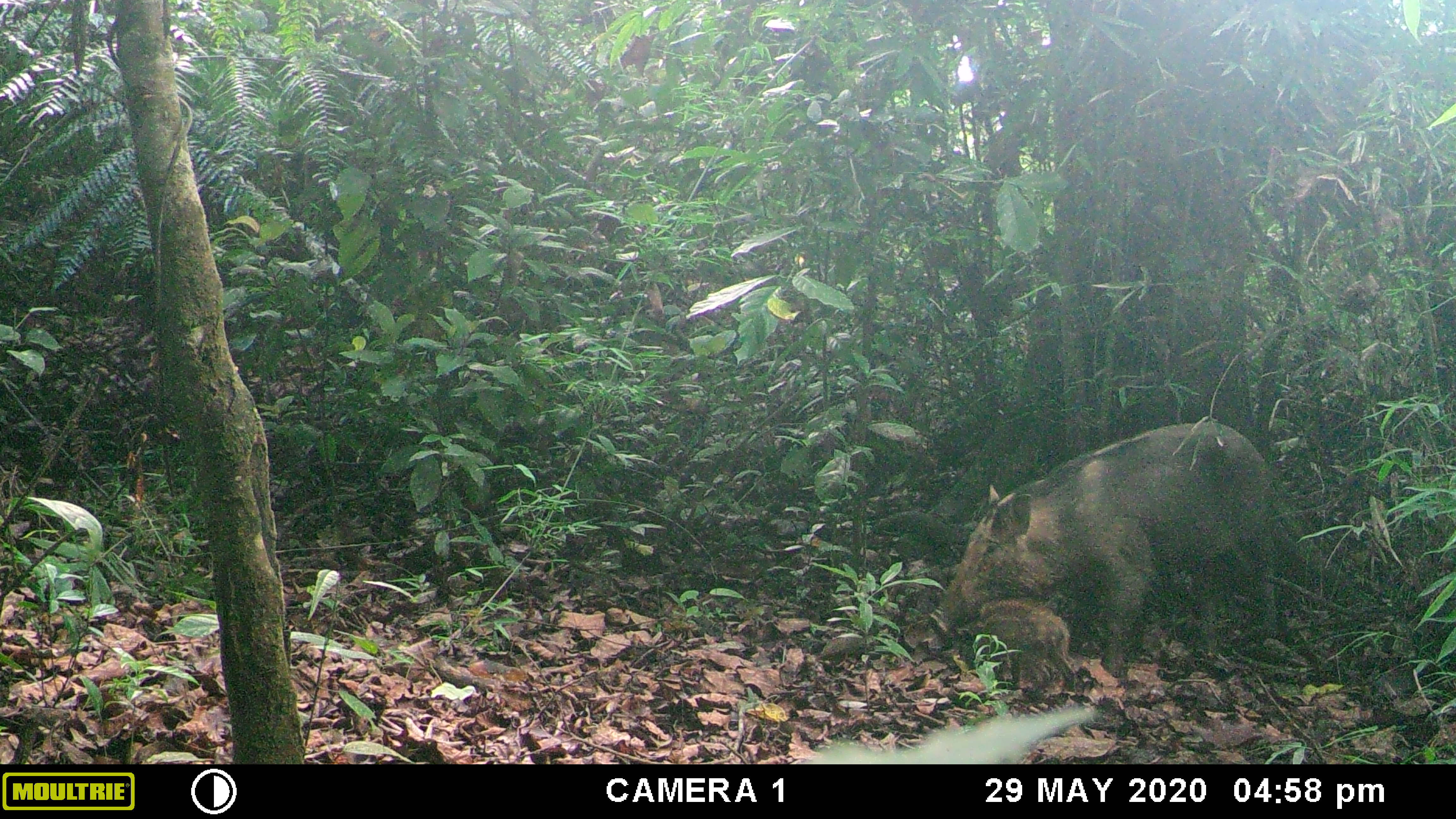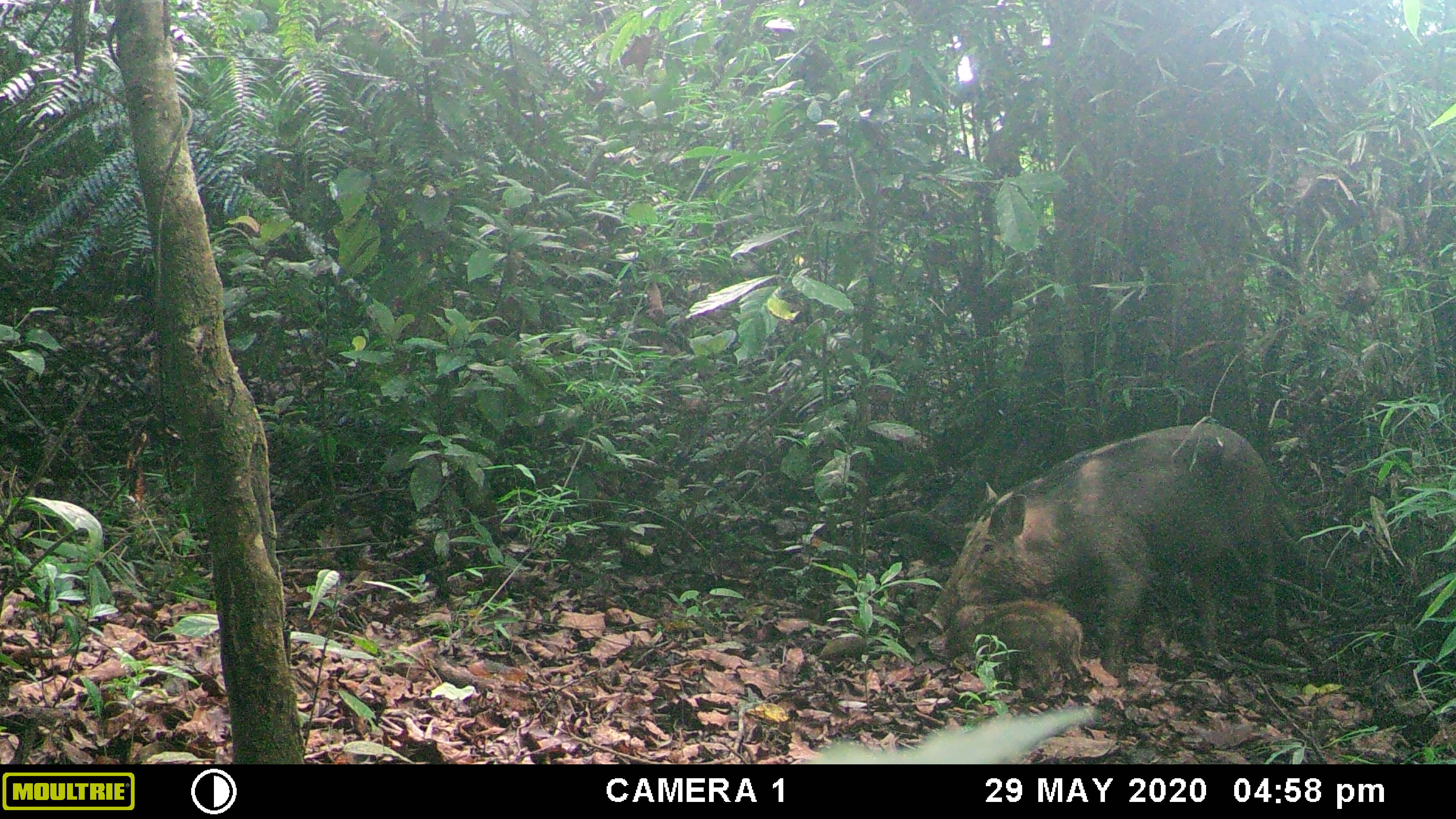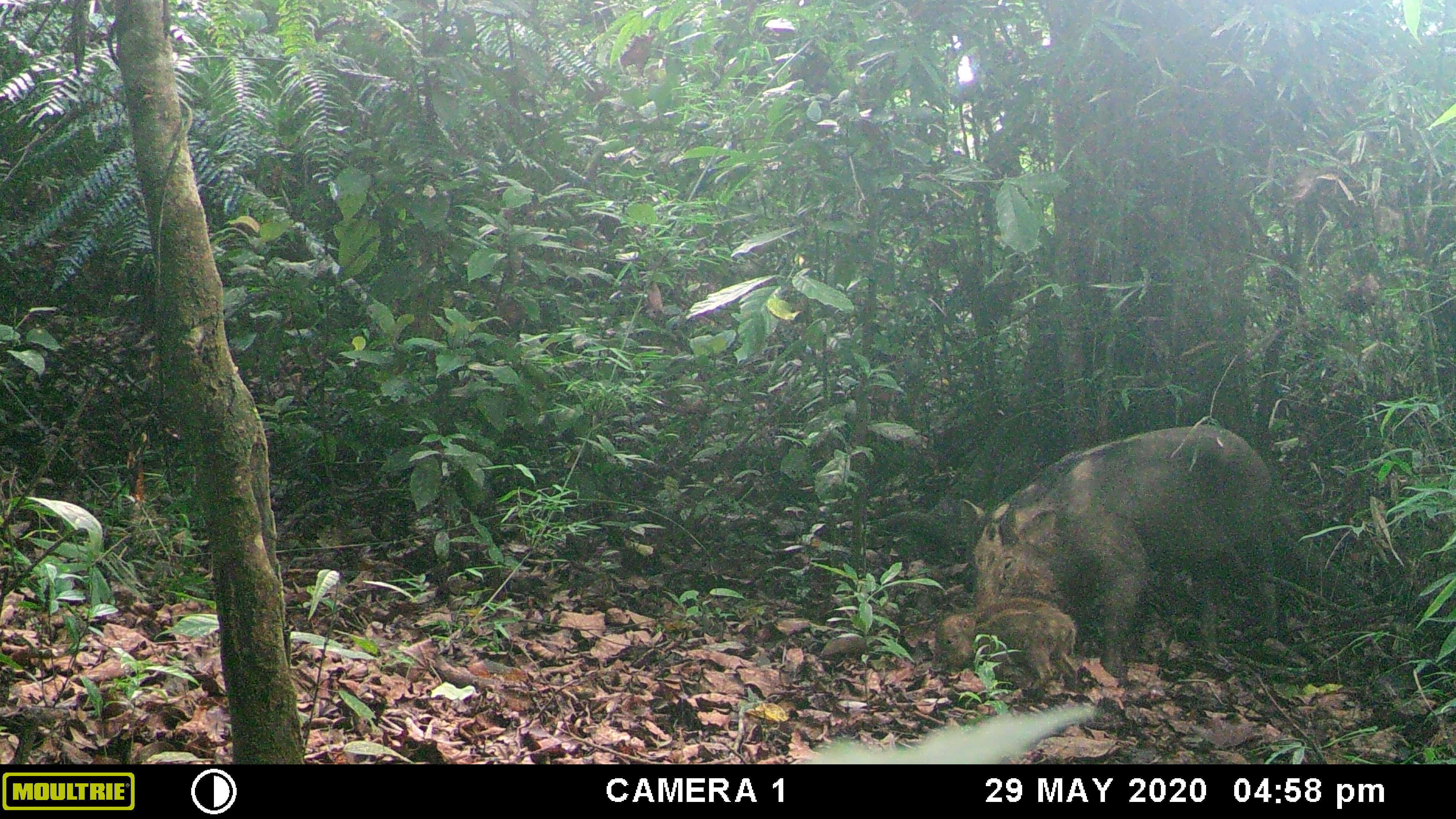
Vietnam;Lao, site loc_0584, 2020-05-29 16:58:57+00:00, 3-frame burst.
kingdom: Animalia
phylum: Chordata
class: Mammalia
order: Artiodactyla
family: Suidae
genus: Sus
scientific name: Sus scrofa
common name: eurasian wild pig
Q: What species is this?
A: Eurasian wild pig (Sus scrofa).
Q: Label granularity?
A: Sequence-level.